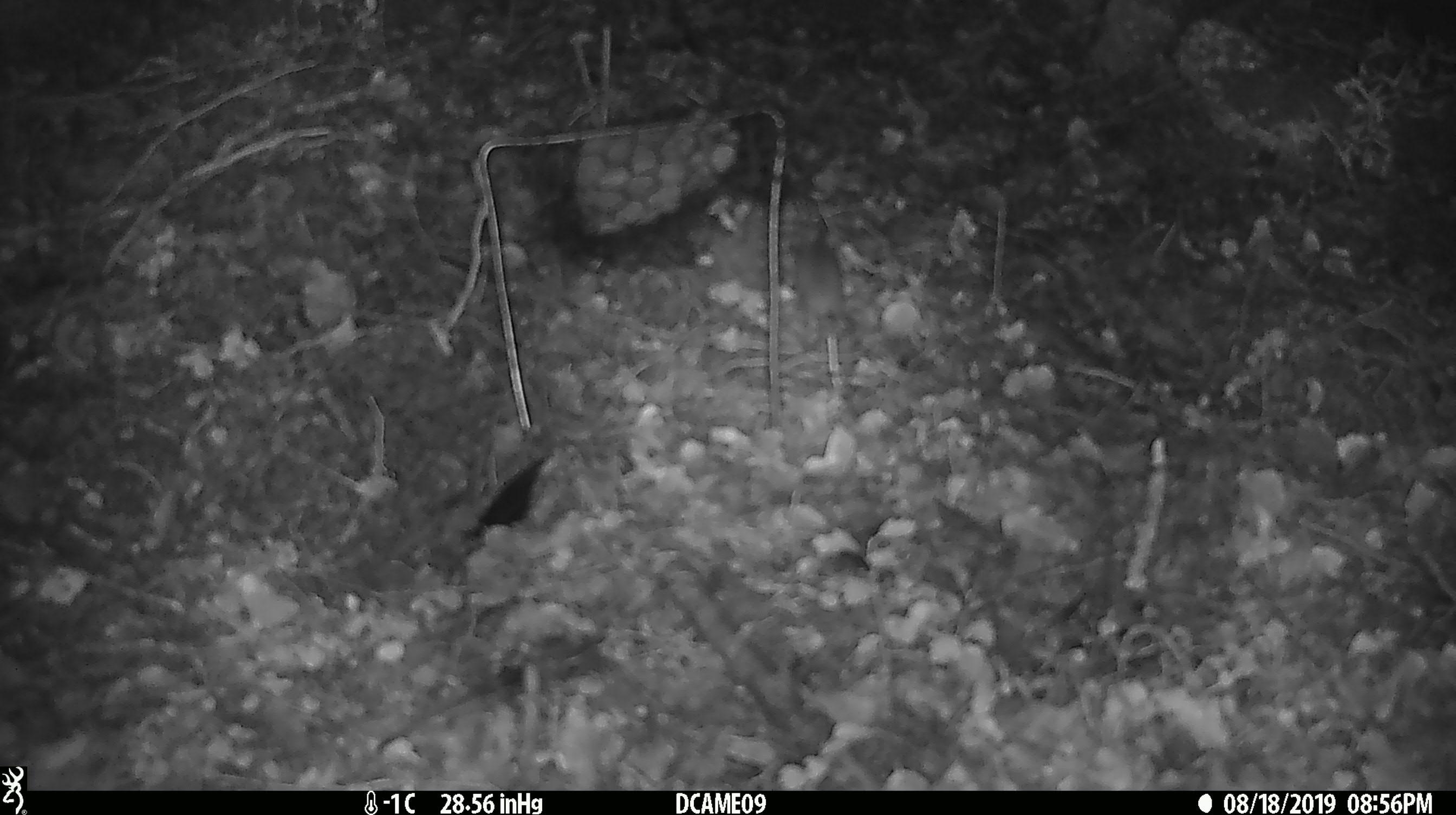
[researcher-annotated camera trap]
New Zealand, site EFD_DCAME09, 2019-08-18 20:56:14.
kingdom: Animalia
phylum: Chordata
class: Mammalia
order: Rodentia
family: Muridae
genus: Mus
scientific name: Mus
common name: mouse